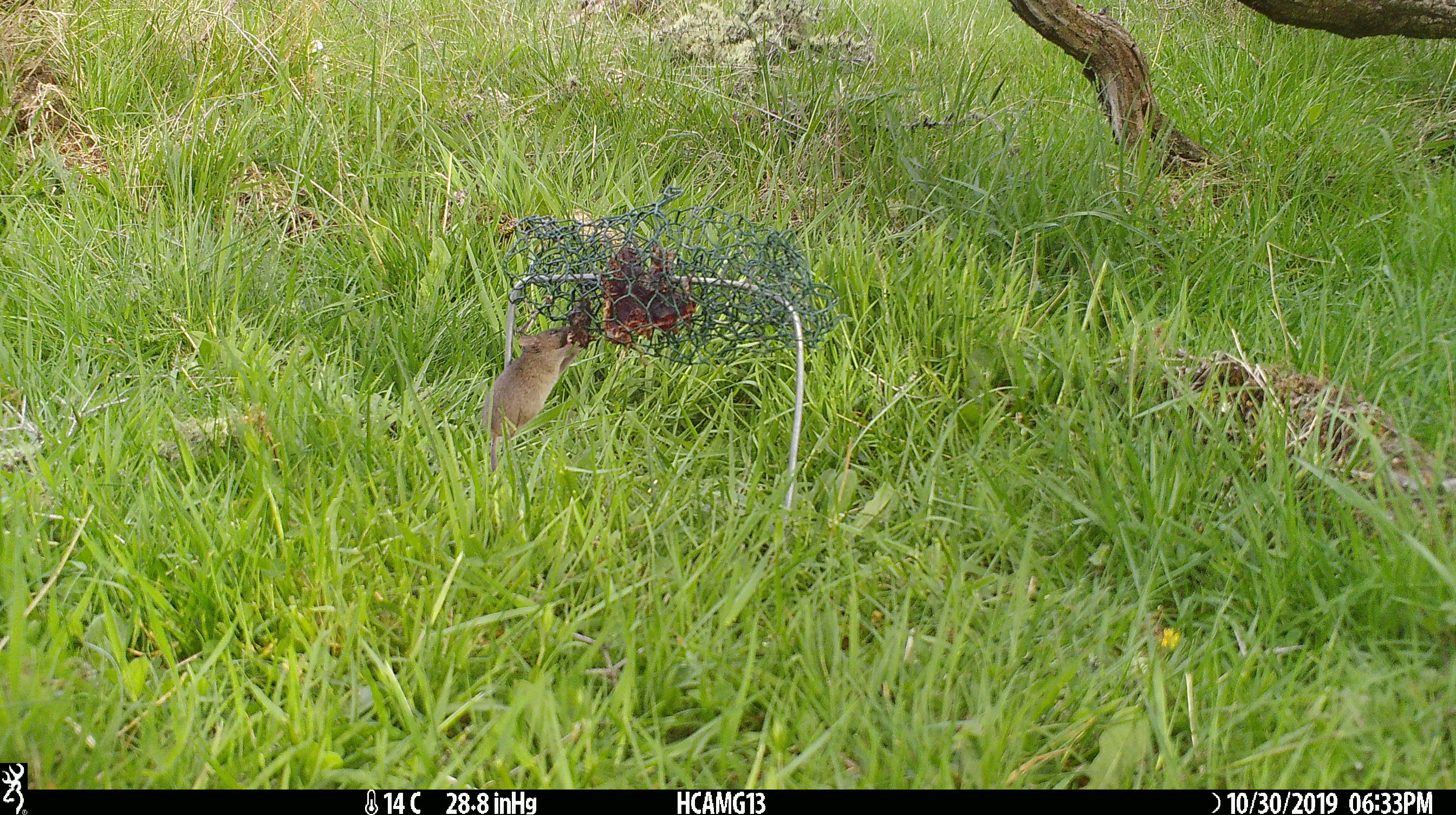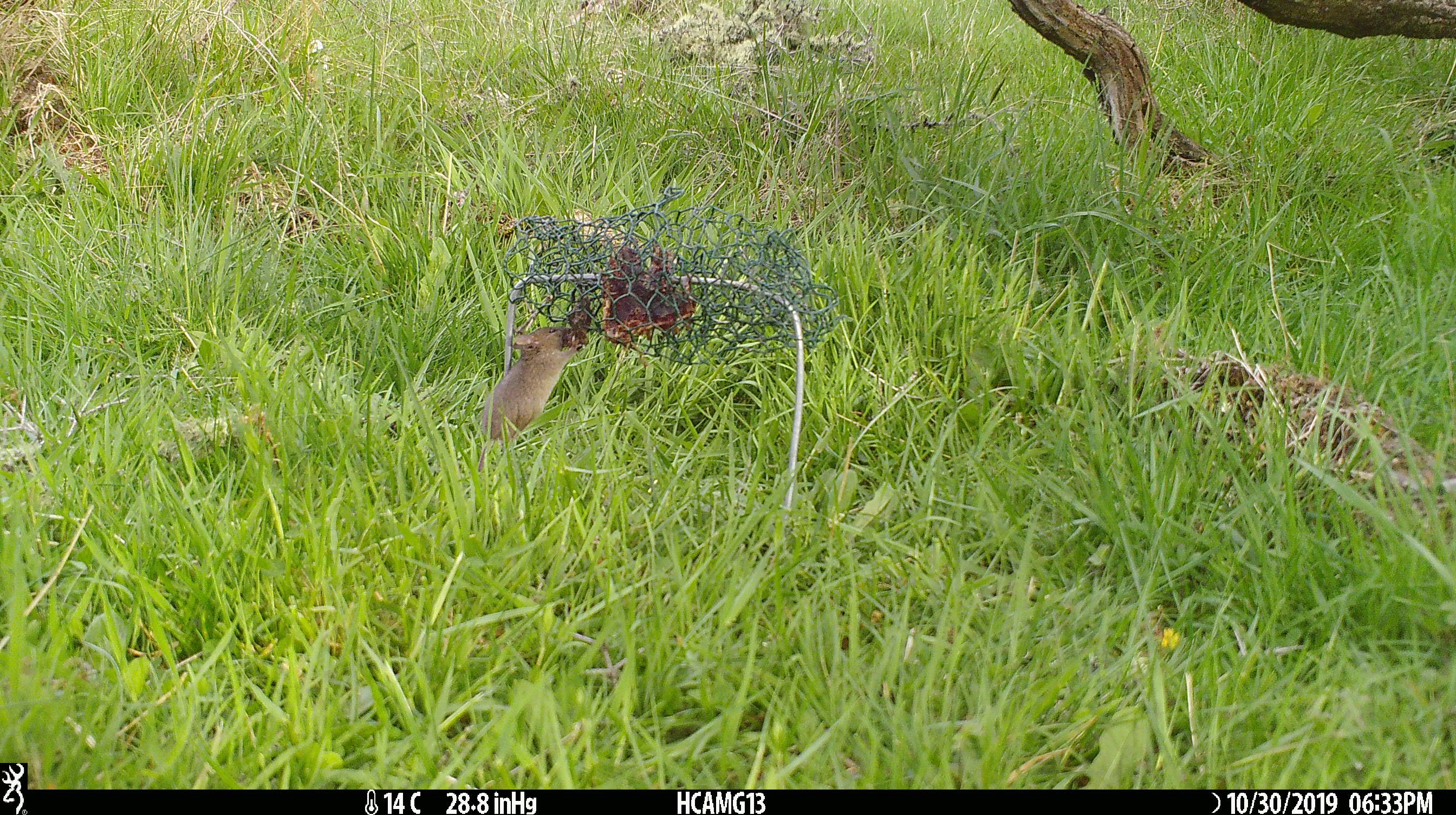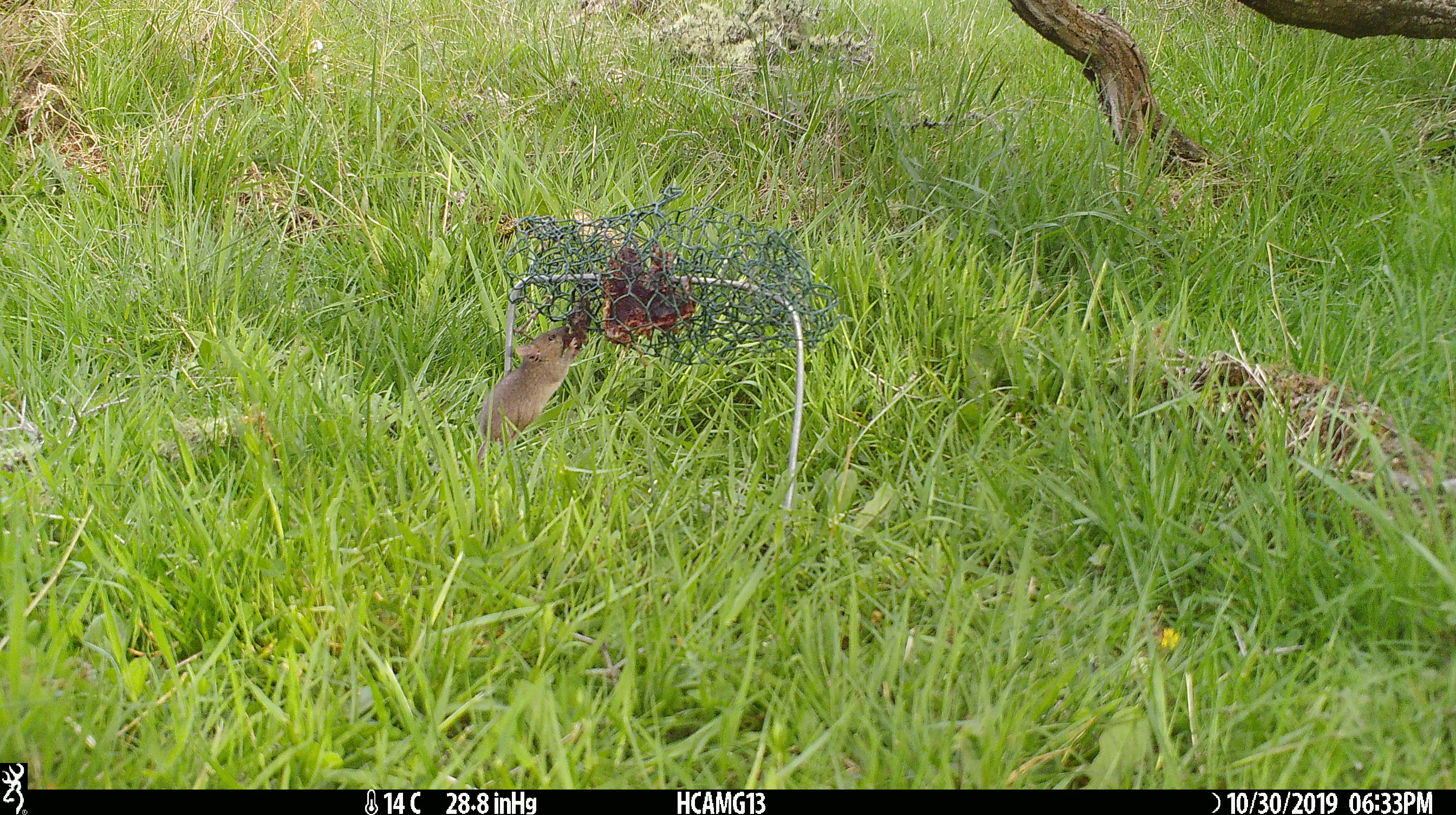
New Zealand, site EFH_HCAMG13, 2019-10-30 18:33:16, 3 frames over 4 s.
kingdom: Animalia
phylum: Chordata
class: Mammalia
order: Rodentia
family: Muridae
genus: Mus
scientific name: Mus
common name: mouse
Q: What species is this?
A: Mouse (Mus).